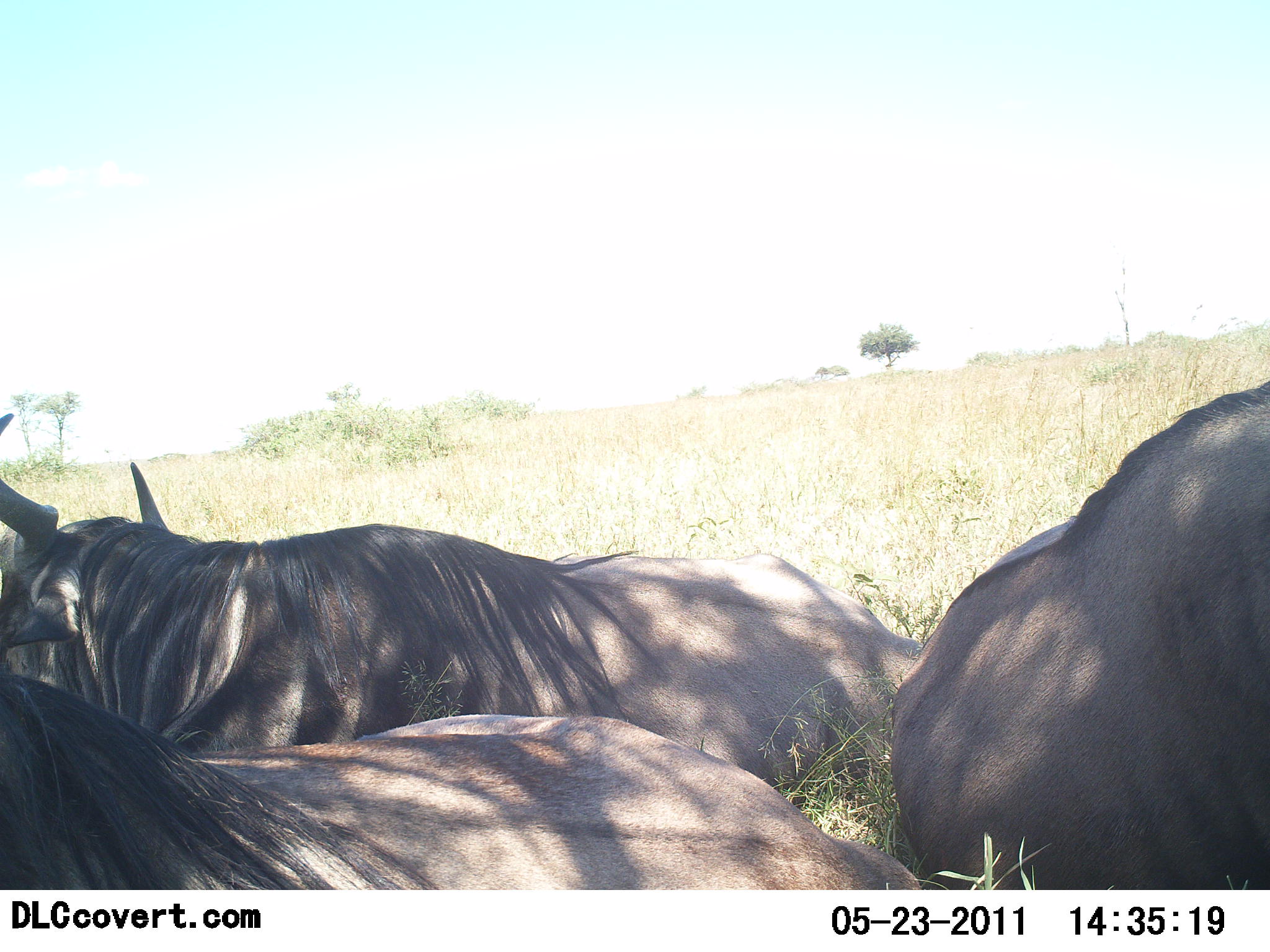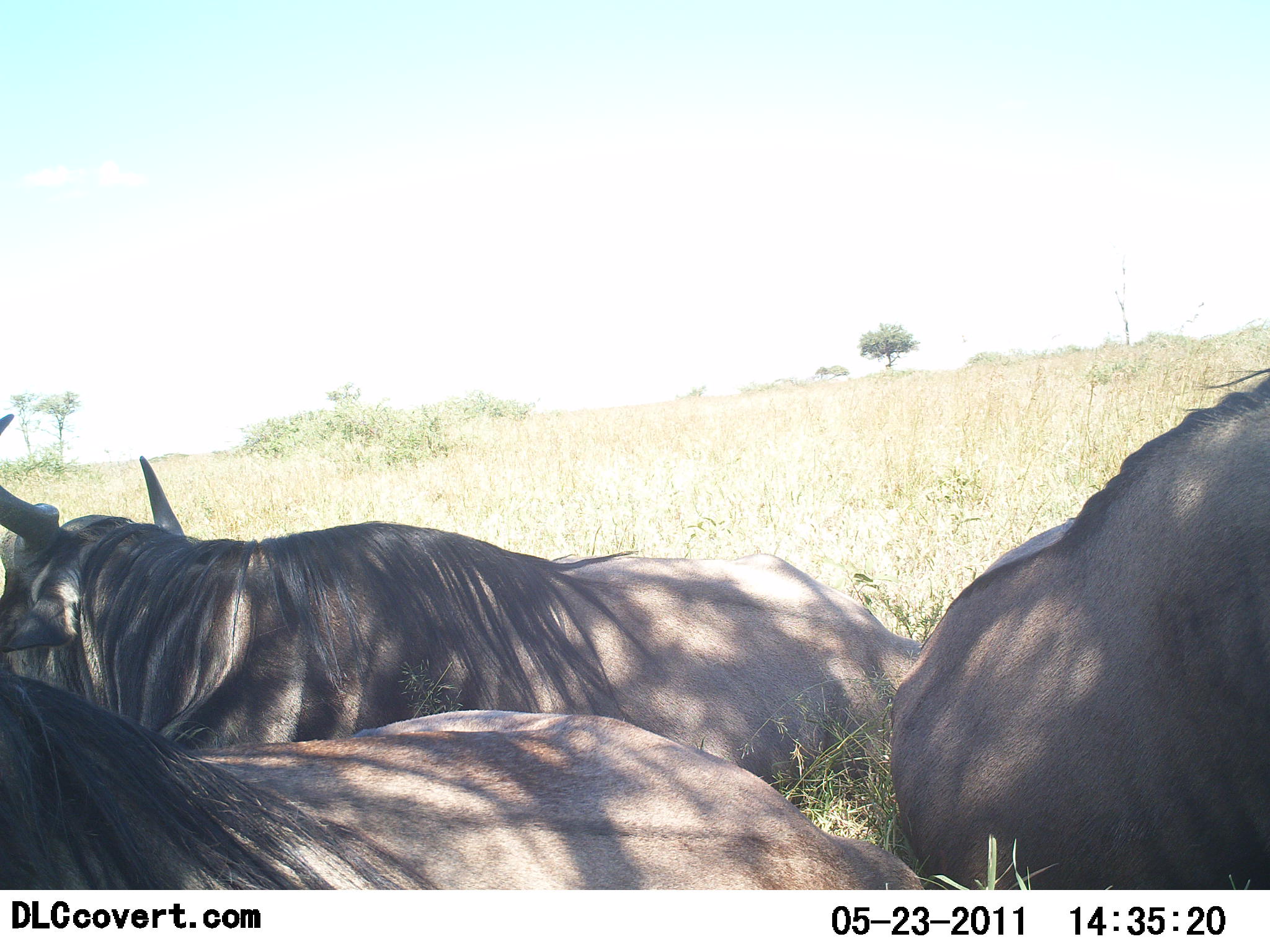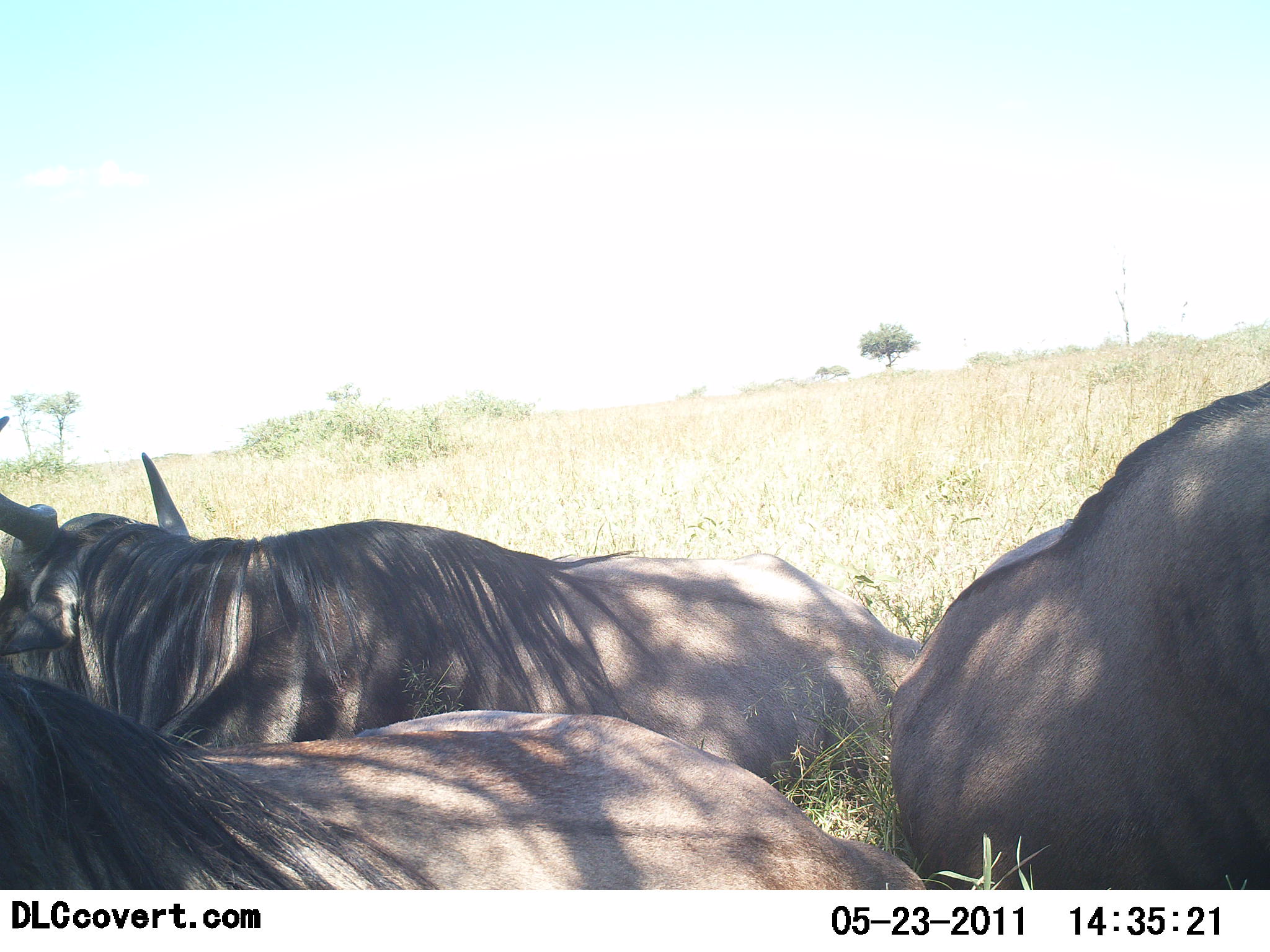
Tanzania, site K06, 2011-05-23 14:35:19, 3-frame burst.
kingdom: Animalia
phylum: Chordata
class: Mammalia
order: Artiodactyla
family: Bovidae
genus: Connochaetes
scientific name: Connochaetes taurinus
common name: blue wildebeest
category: wildebeest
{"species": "wildebeest (blue wildebeest) (Connochaetes taurinus)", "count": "3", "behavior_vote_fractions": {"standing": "0%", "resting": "100%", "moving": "0%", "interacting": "0%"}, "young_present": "0%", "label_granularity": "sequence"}